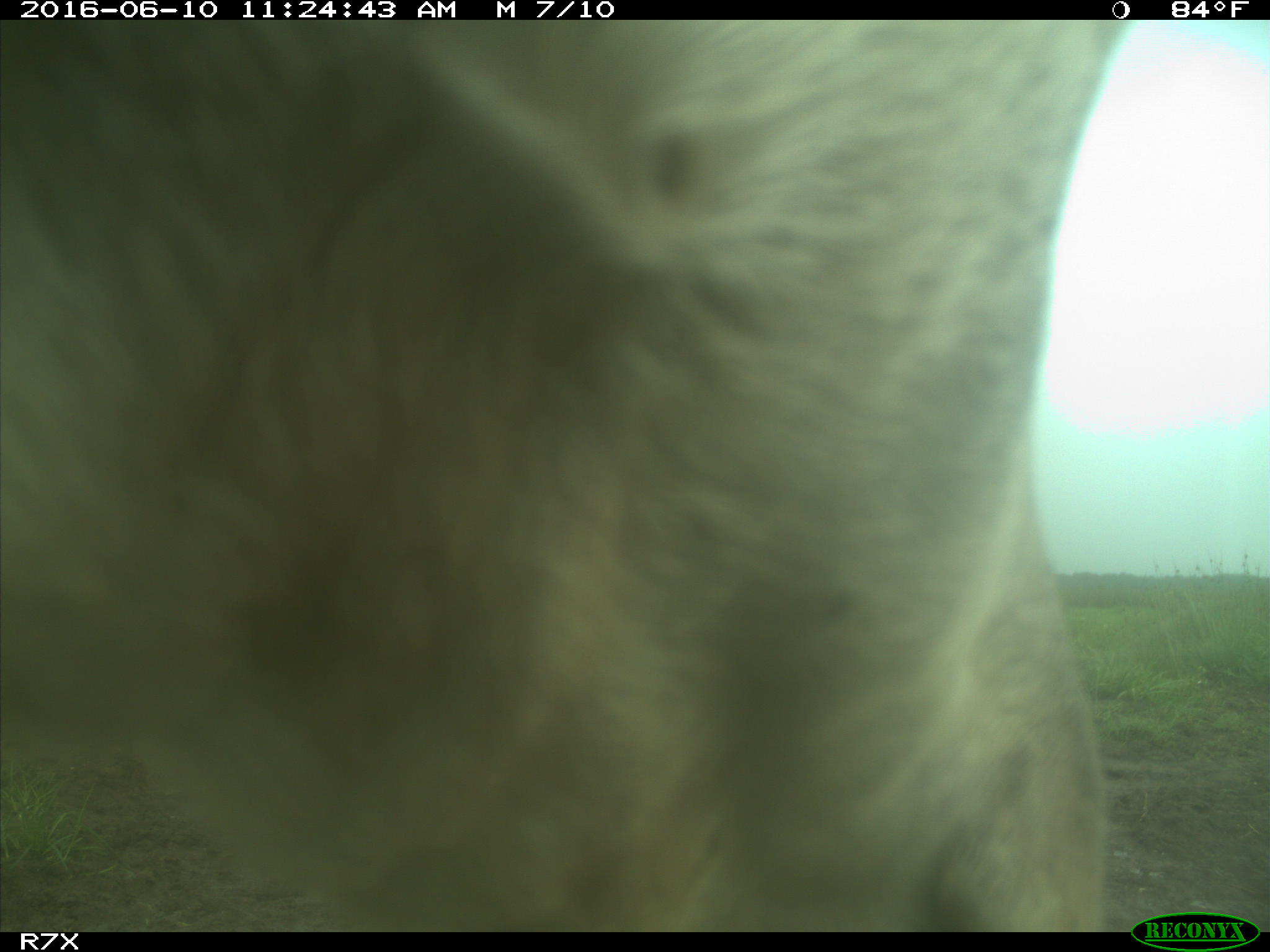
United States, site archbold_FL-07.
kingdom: Animalia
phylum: Chordata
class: Mammalia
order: Artiodactyla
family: Bovidae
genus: Bos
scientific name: Bos taurus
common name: domestic cow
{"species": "Bos taurus (domestic cow)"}